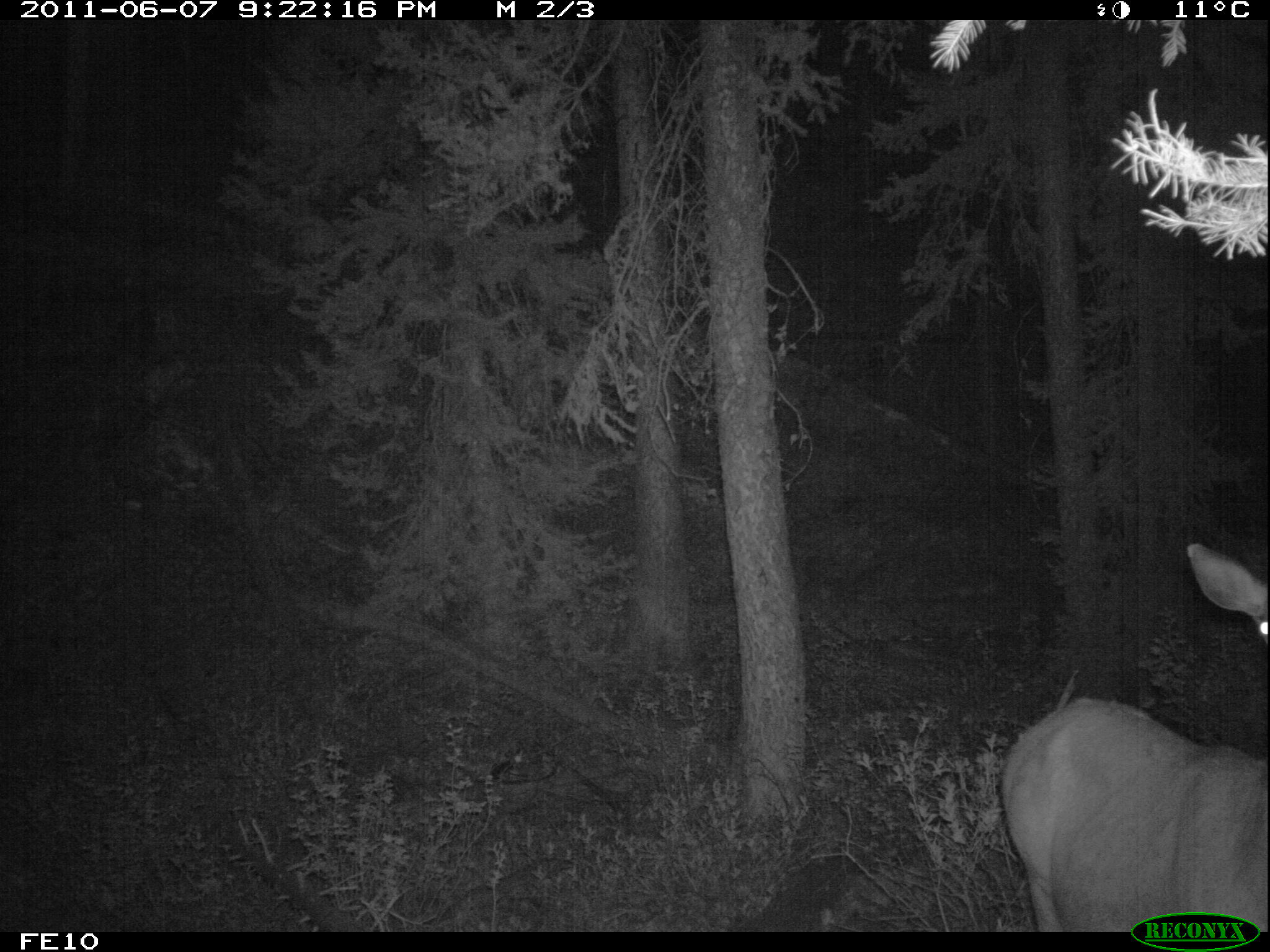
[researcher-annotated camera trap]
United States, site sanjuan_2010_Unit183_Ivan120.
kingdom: Animalia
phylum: Chordata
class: Mammalia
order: Artiodactyla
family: Cervidae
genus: Cervus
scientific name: Cervus elaphus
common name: red deer